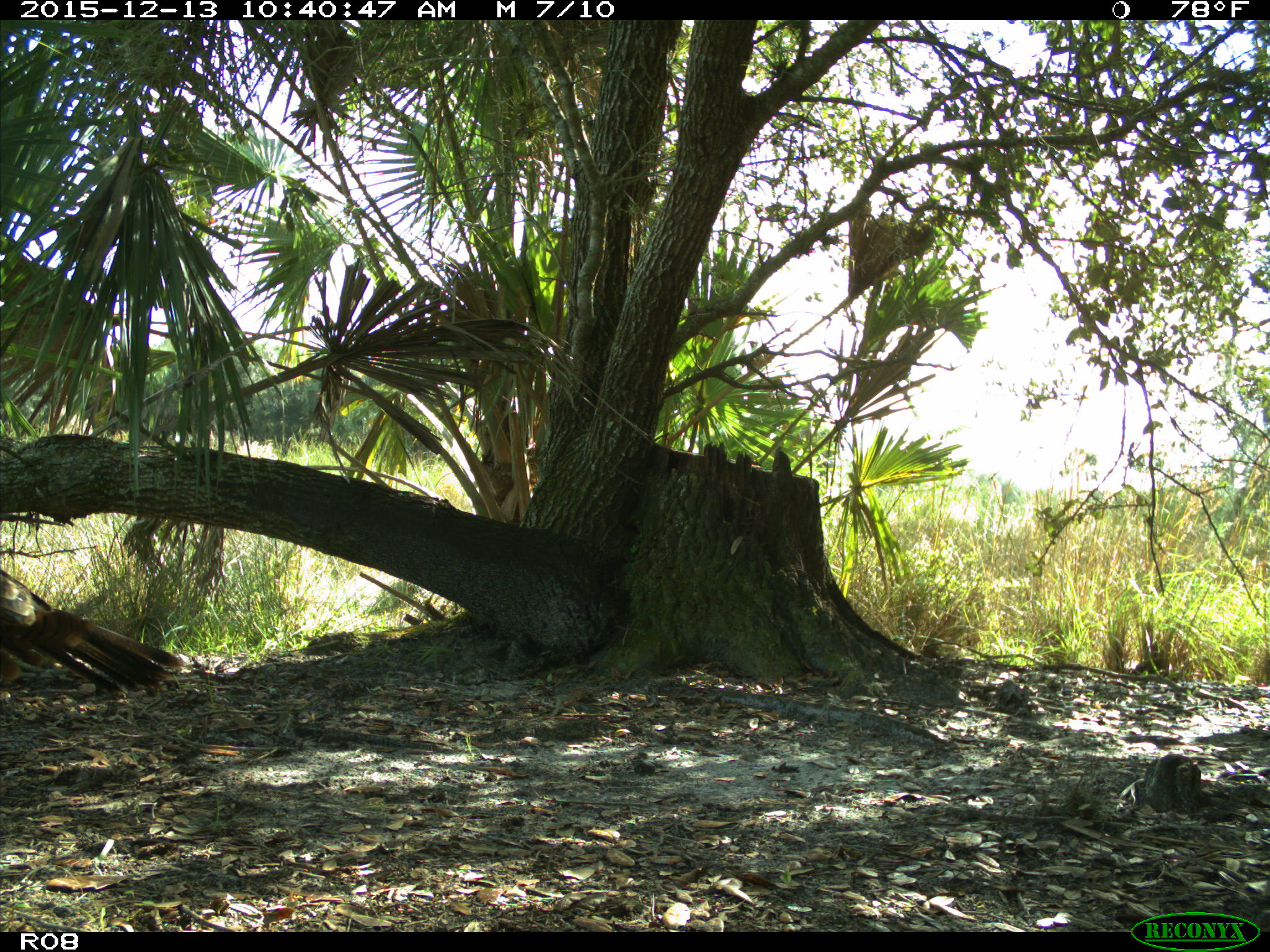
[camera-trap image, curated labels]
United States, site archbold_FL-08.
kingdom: Animalia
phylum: Chordata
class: Aves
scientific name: Aves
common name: birds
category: unidentified bird